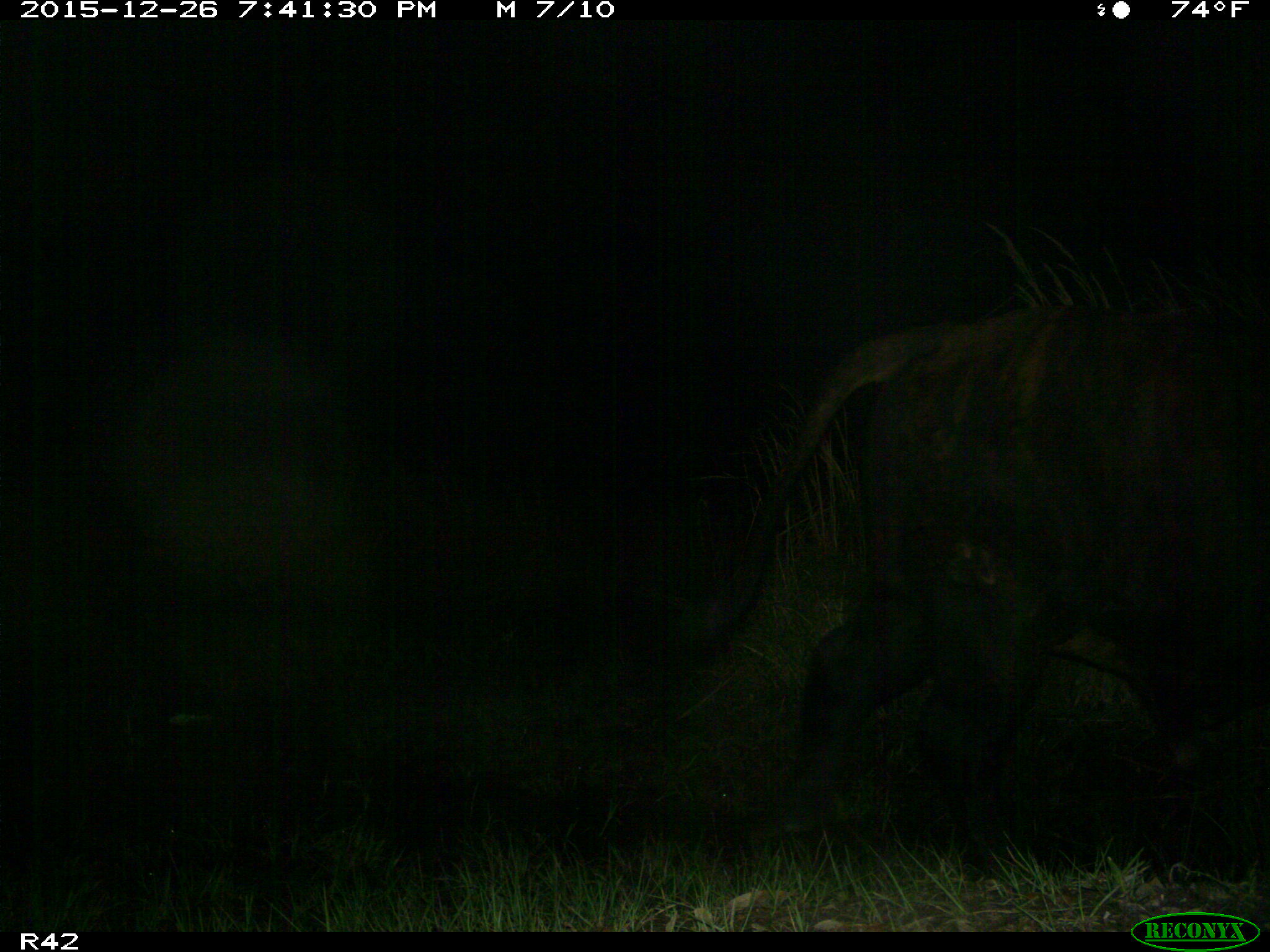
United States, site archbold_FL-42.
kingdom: Animalia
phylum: Chordata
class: Mammalia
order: Artiodactyla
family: Bovidae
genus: Bos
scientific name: Bos taurus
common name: domestic cow